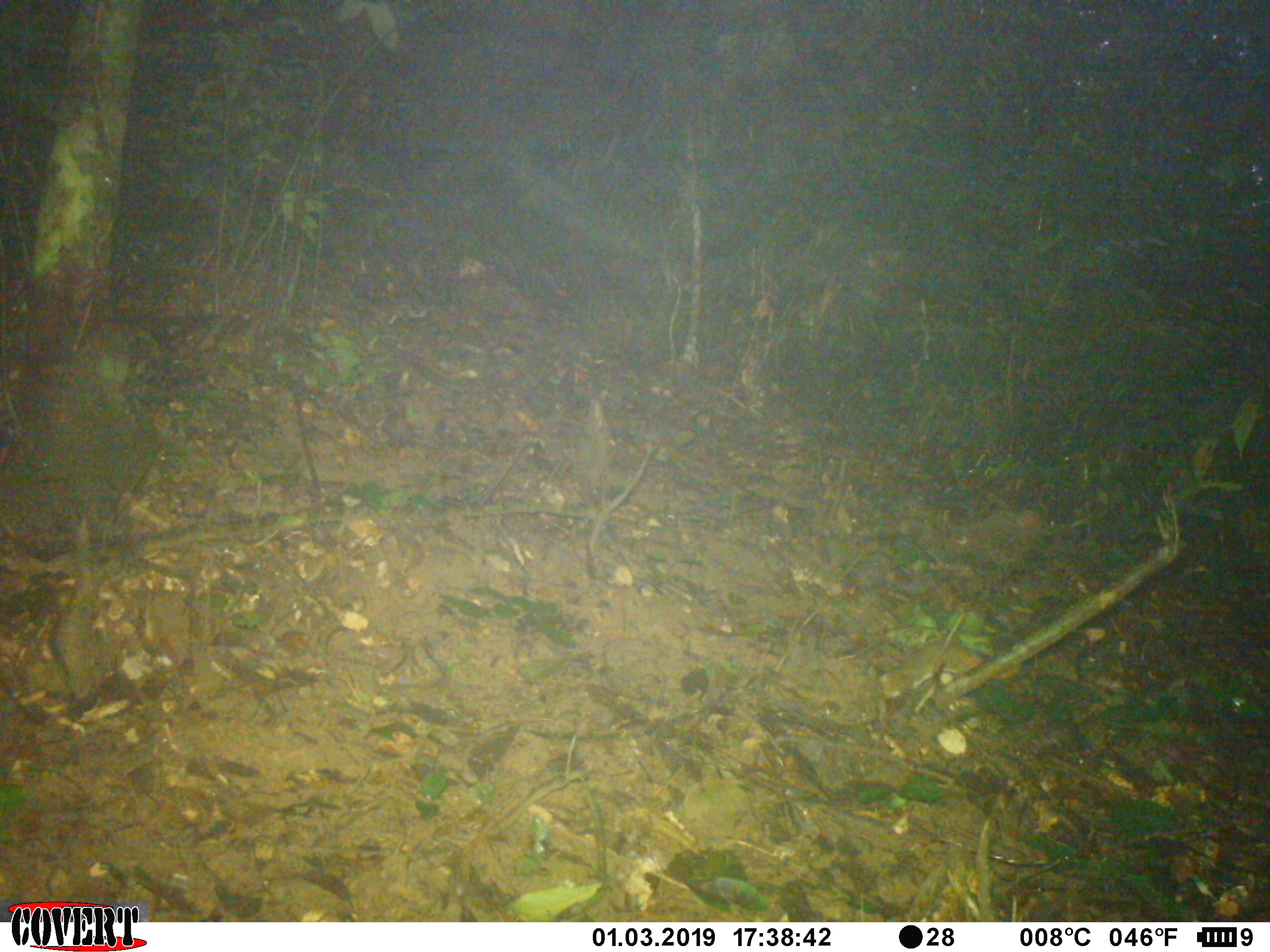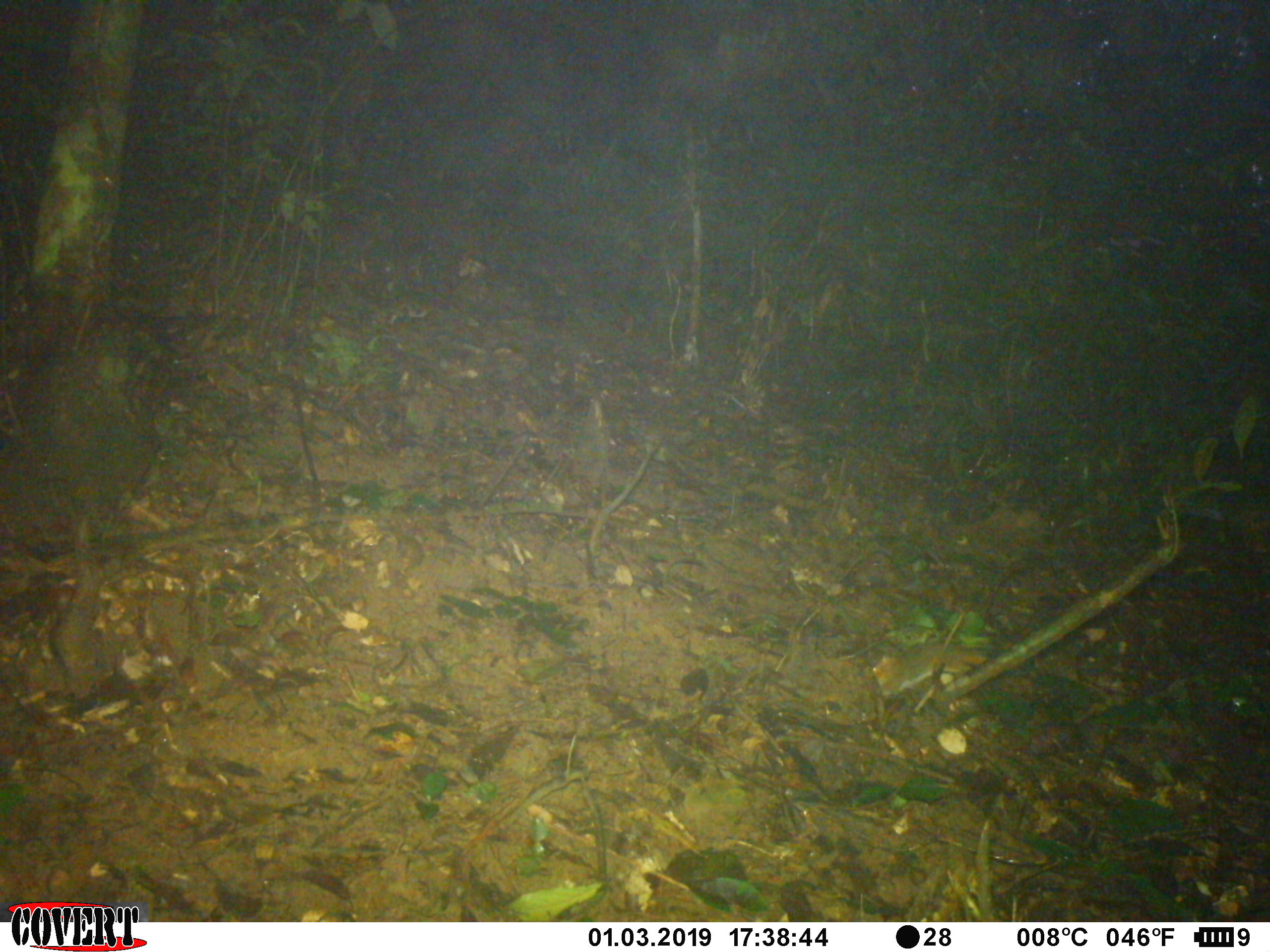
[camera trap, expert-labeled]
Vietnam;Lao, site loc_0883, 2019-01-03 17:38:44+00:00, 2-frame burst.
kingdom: Animalia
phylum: Chordata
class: Mammalia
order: Rodentia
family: Sciuridae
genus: Dremomys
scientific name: Dremomys rufigenis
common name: red-cheeked squirrel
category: red cheeked squirrel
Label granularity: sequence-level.